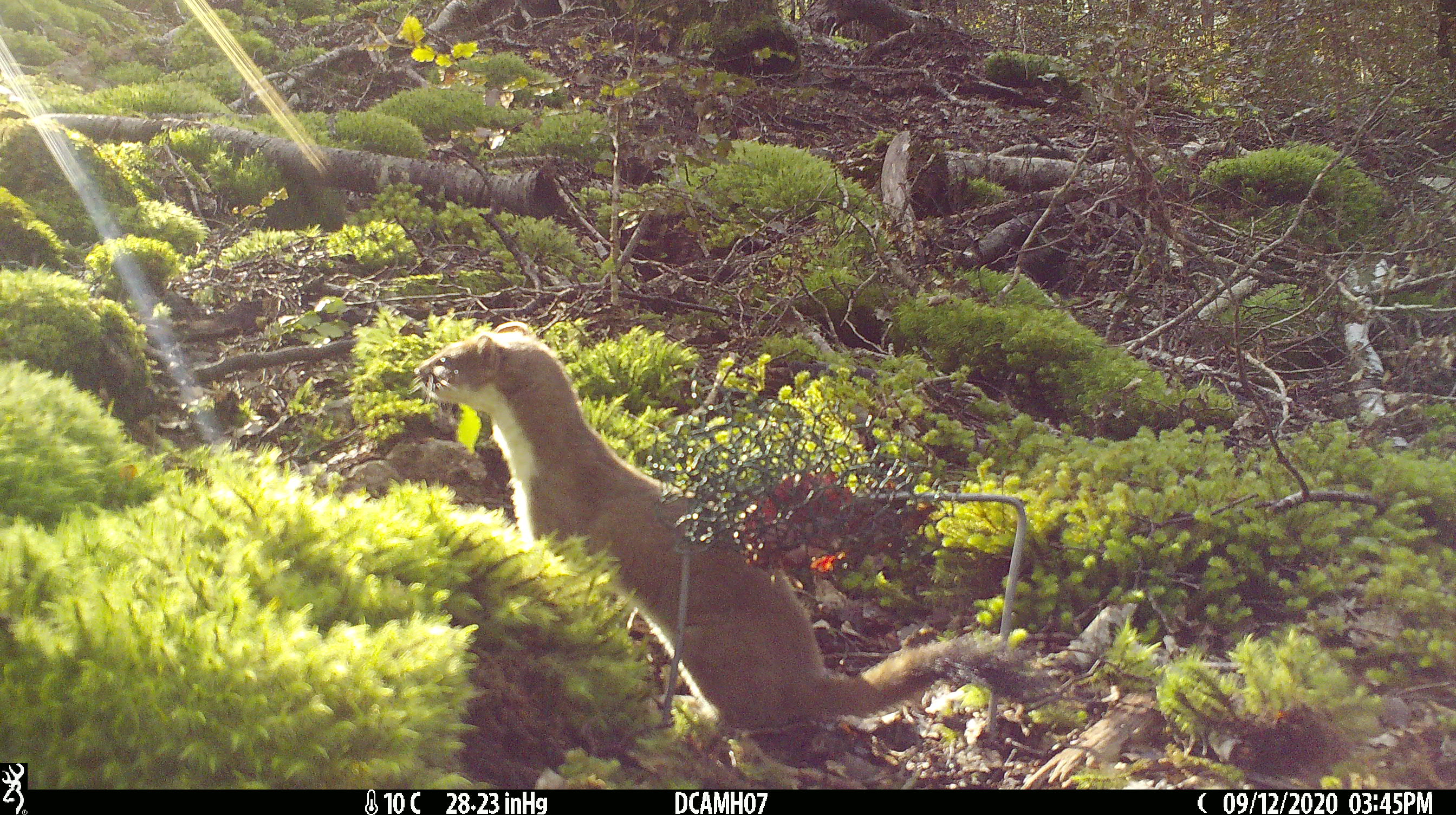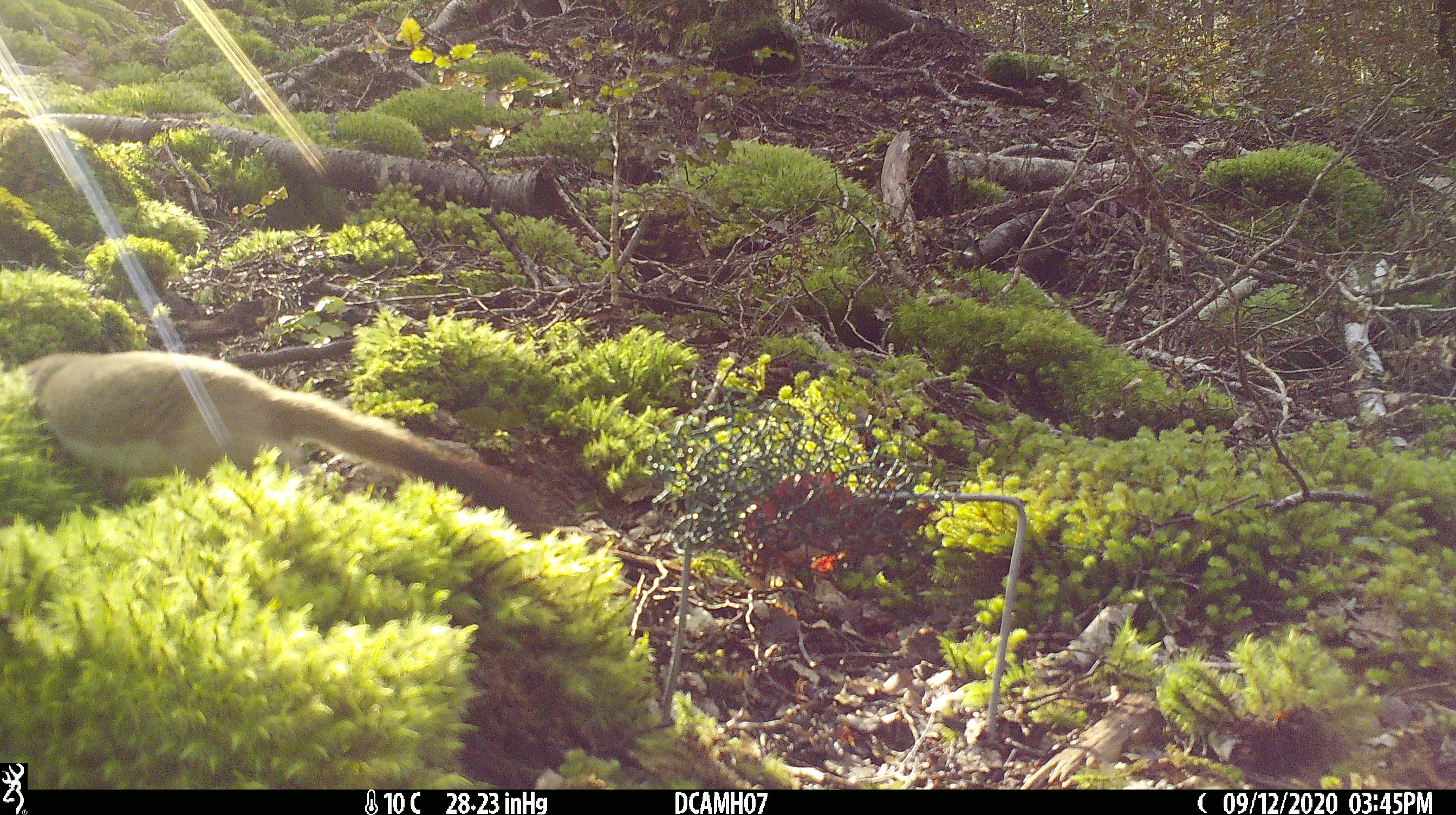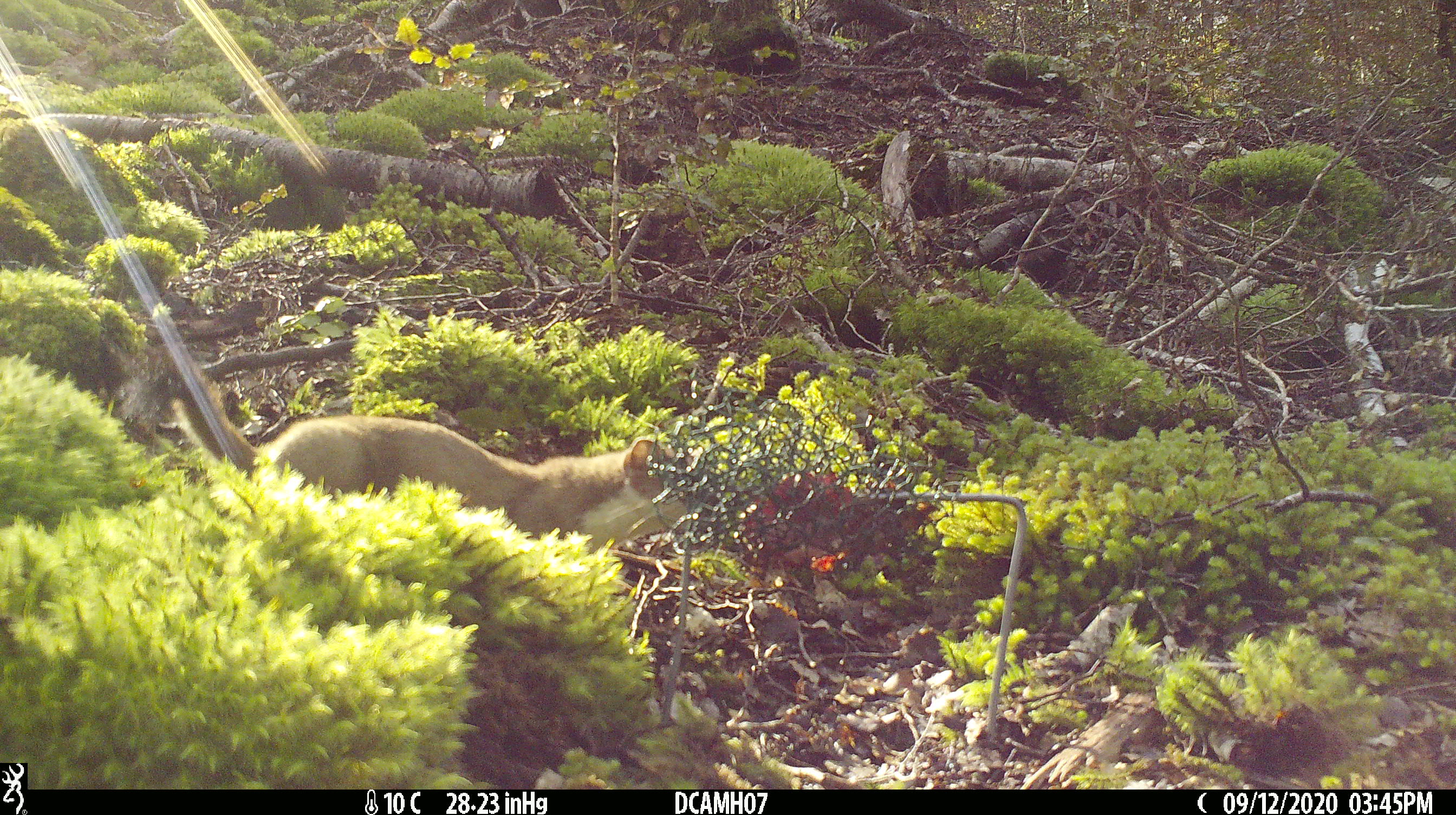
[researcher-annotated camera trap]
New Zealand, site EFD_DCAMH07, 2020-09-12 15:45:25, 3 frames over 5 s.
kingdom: Animalia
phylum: Chordata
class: Mammalia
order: Carnivora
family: Mustelidae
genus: Mustela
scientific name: Mustela erminea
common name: stoat